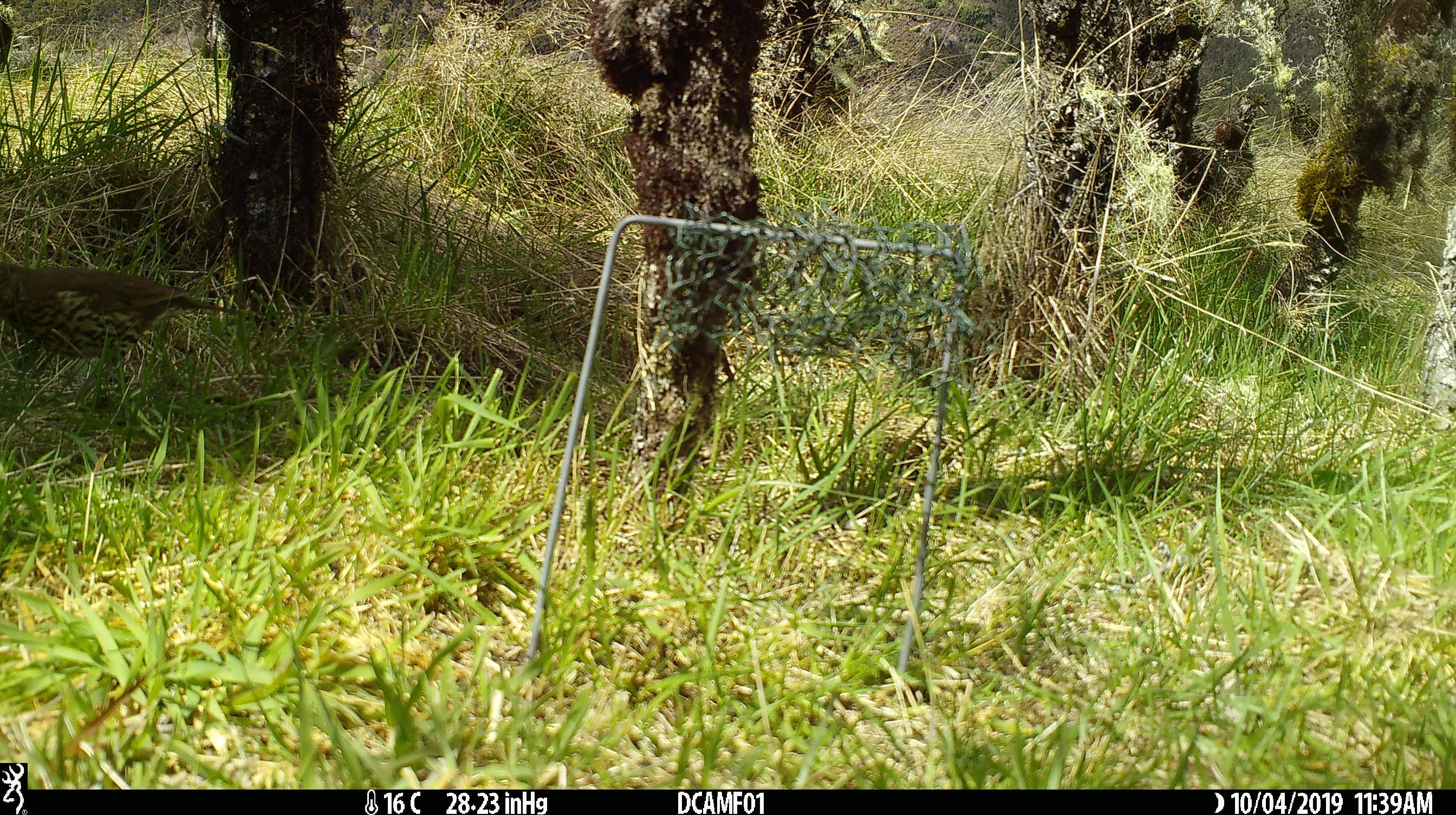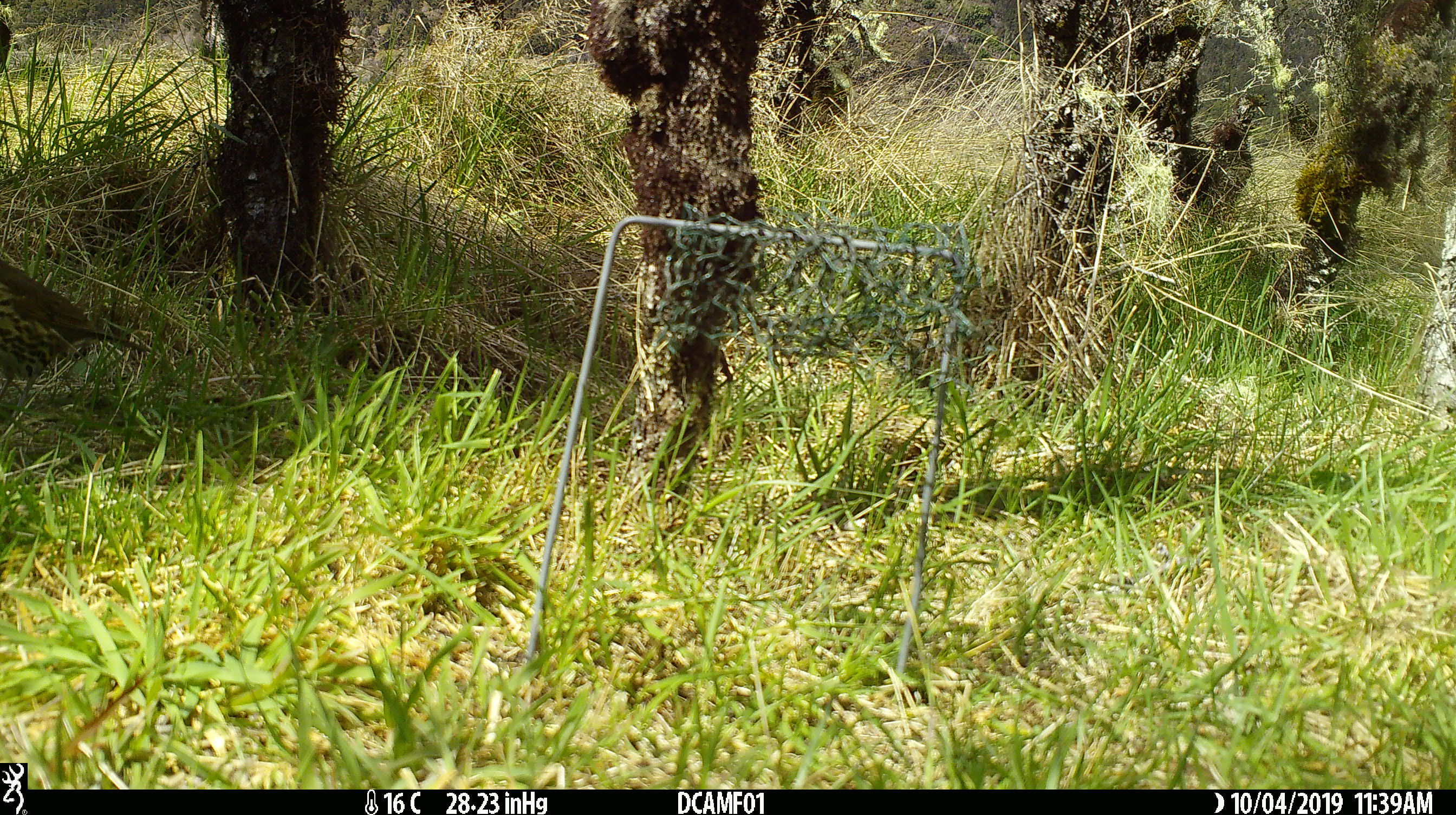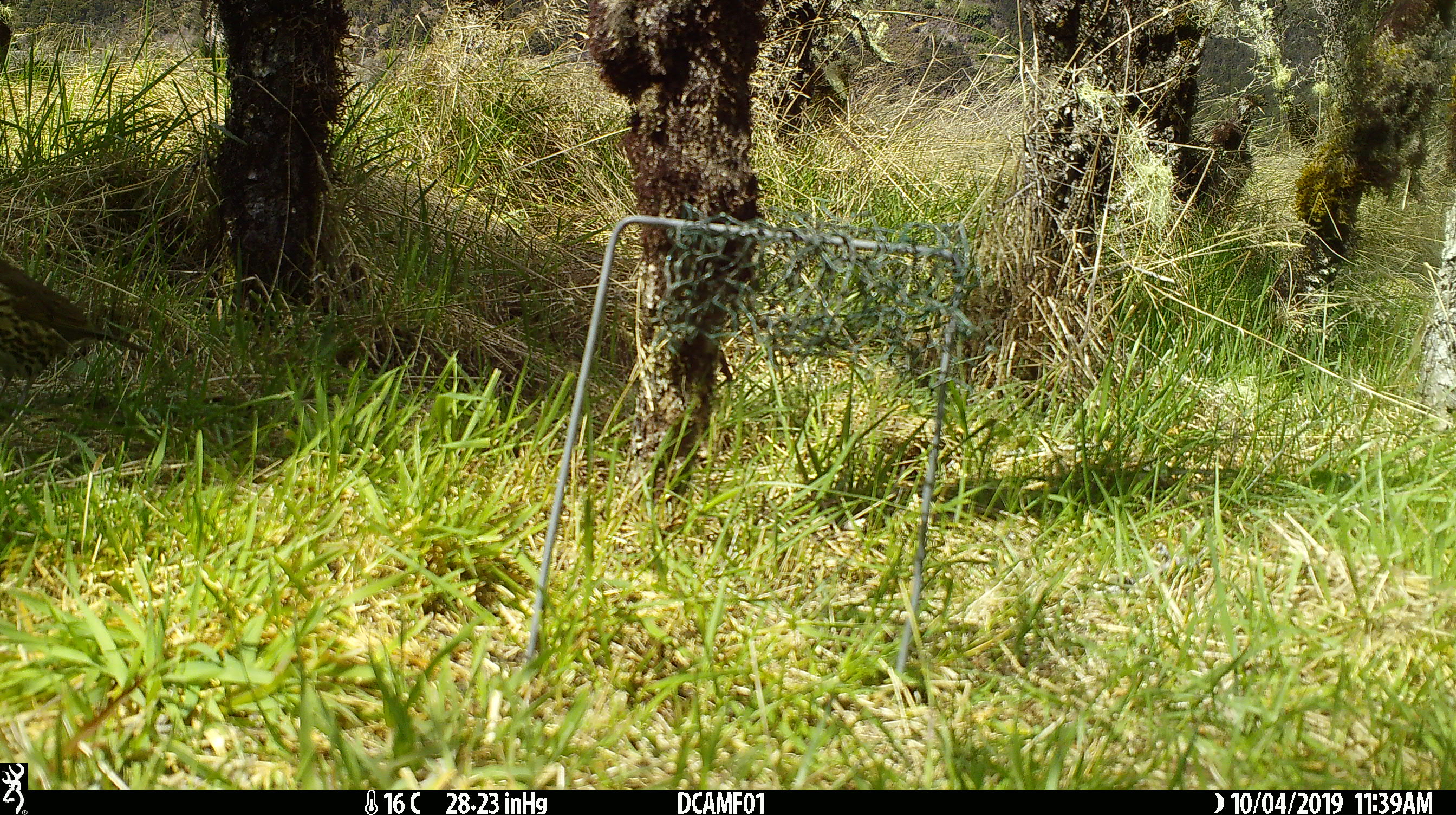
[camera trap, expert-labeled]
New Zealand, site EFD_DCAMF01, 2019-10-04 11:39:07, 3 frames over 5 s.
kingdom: Animalia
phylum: Chordata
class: Aves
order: Passeriformes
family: Turdidae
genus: Turdus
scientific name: Turdus philomelos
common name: song thrush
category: thrush